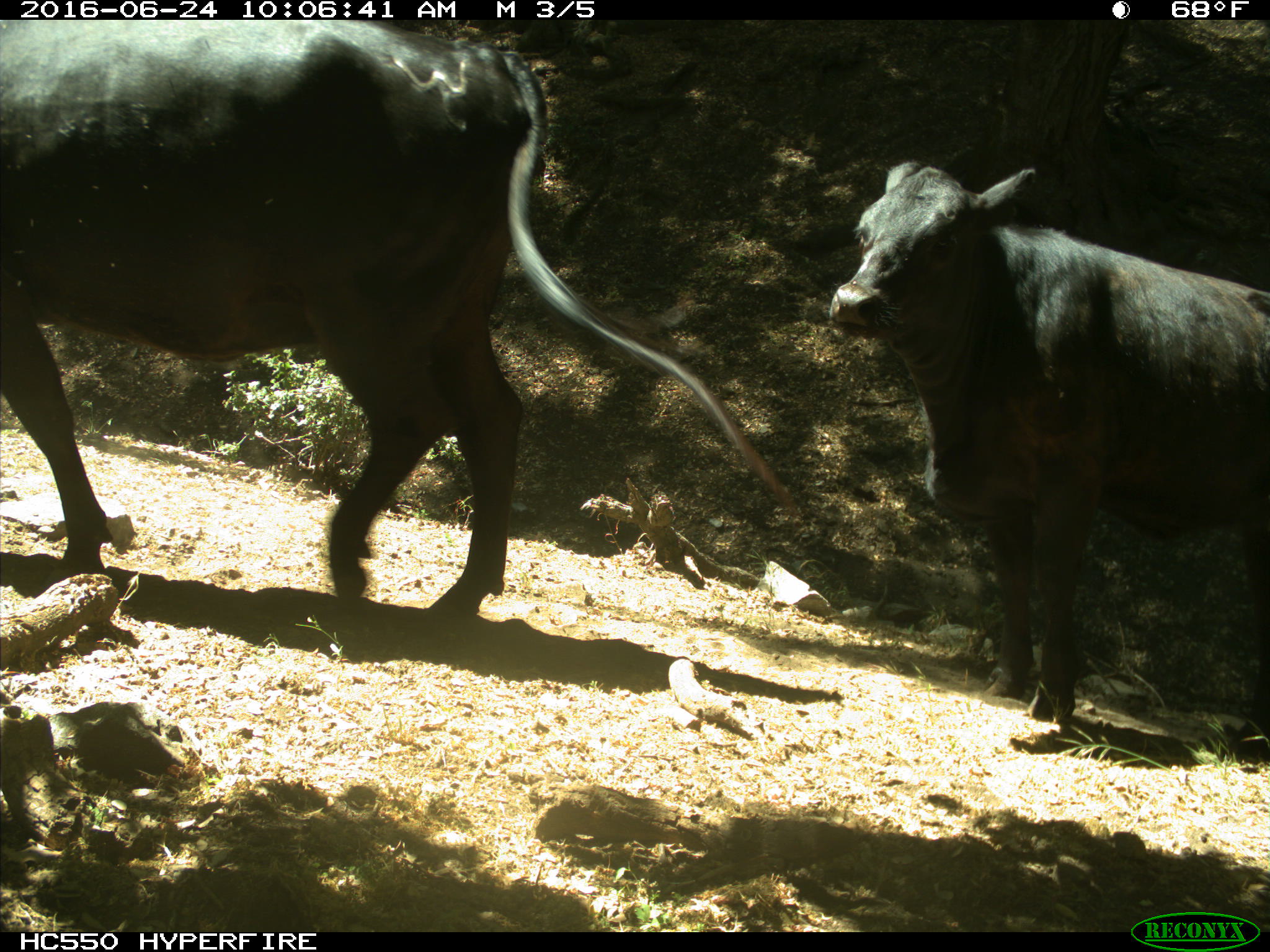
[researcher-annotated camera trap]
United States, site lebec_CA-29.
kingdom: Animalia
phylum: Chordata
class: Mammalia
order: Artiodactyla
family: Bovidae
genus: Bos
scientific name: Bos taurus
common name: domestic cow